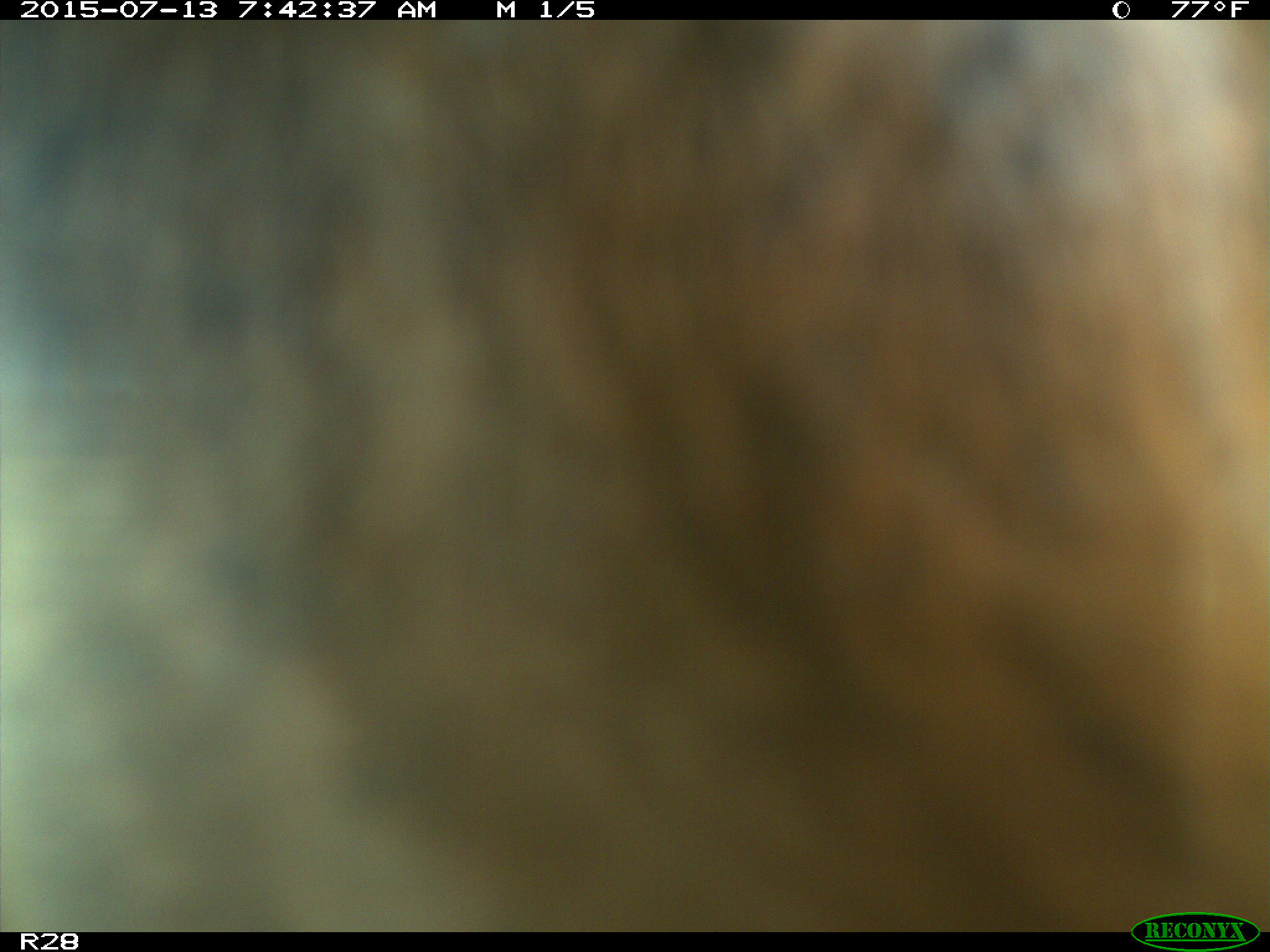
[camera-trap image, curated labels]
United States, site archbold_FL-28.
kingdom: Animalia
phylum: Chordata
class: Mammalia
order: Artiodactyla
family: Bovidae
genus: Bos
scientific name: Bos taurus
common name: domestic cow